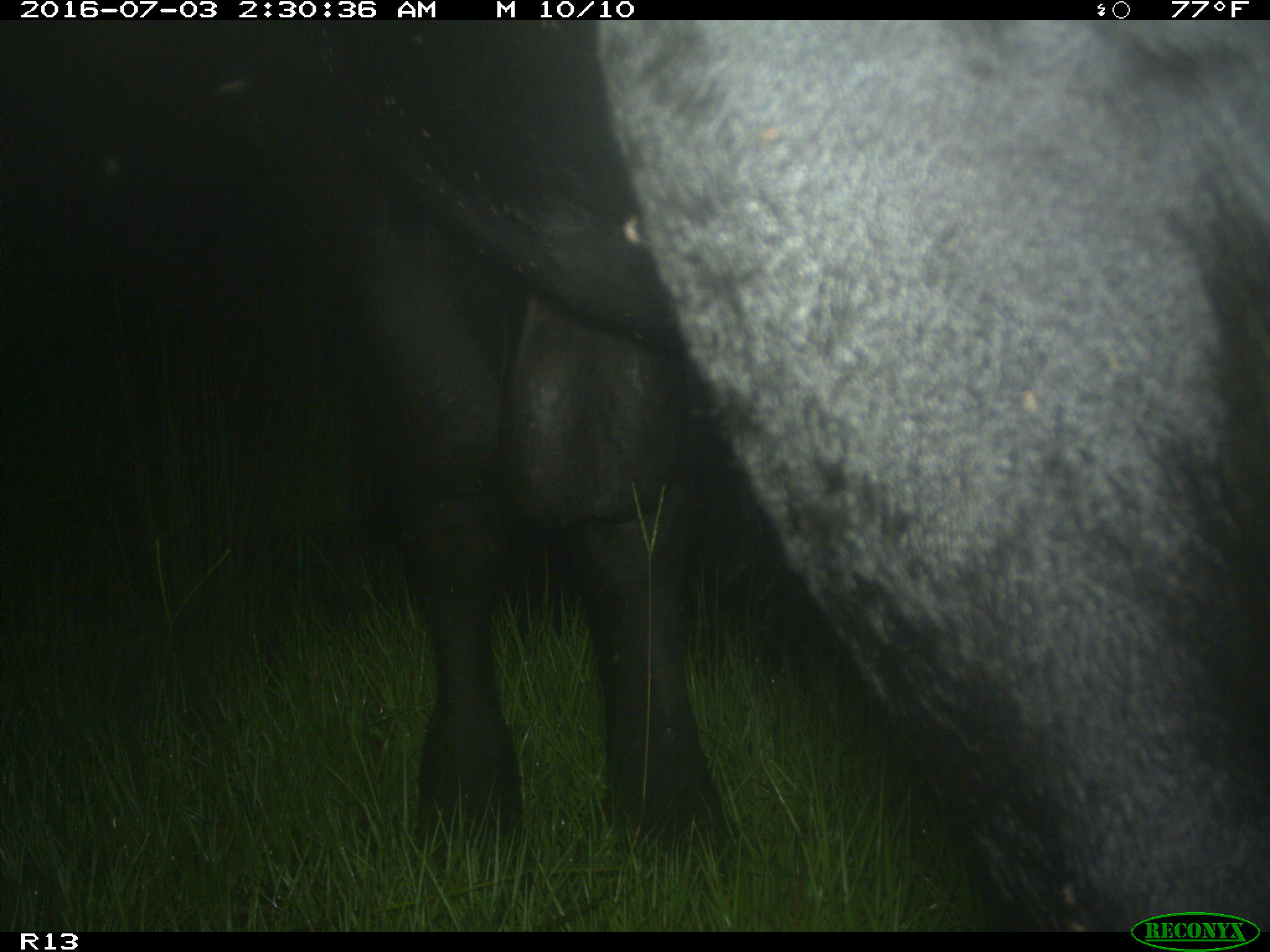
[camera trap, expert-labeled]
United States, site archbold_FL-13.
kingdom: Animalia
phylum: Chordata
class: Mammalia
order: Artiodactyla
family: Bovidae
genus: Bos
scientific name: Bos taurus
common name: domestic cow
Bos taurus (domestic cow).